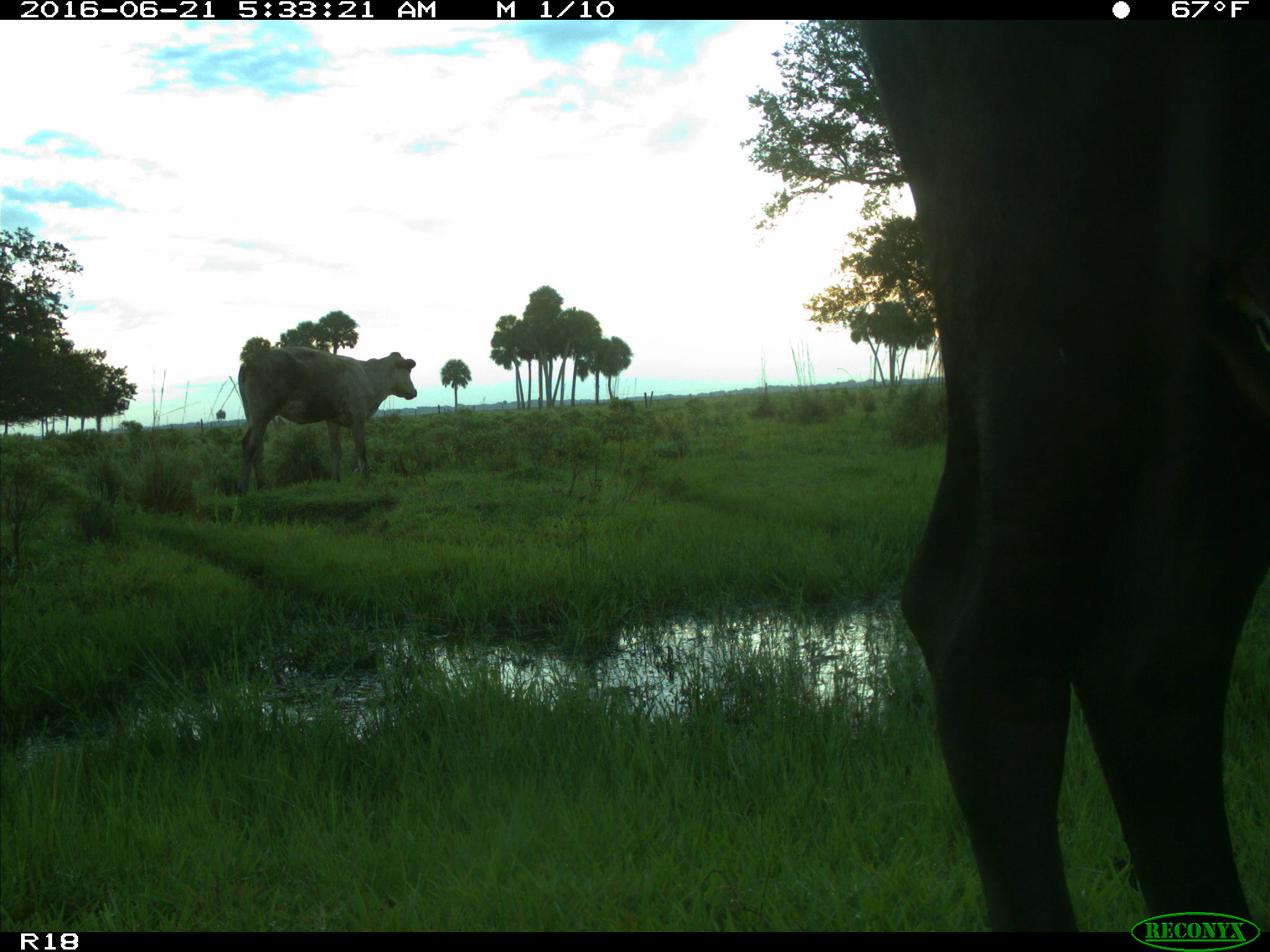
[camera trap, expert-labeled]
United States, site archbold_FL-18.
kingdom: Animalia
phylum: Chordata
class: Mammalia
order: Artiodactyla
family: Bovidae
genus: Bos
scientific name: Bos taurus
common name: domestic cow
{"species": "Bos taurus (domestic cow)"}